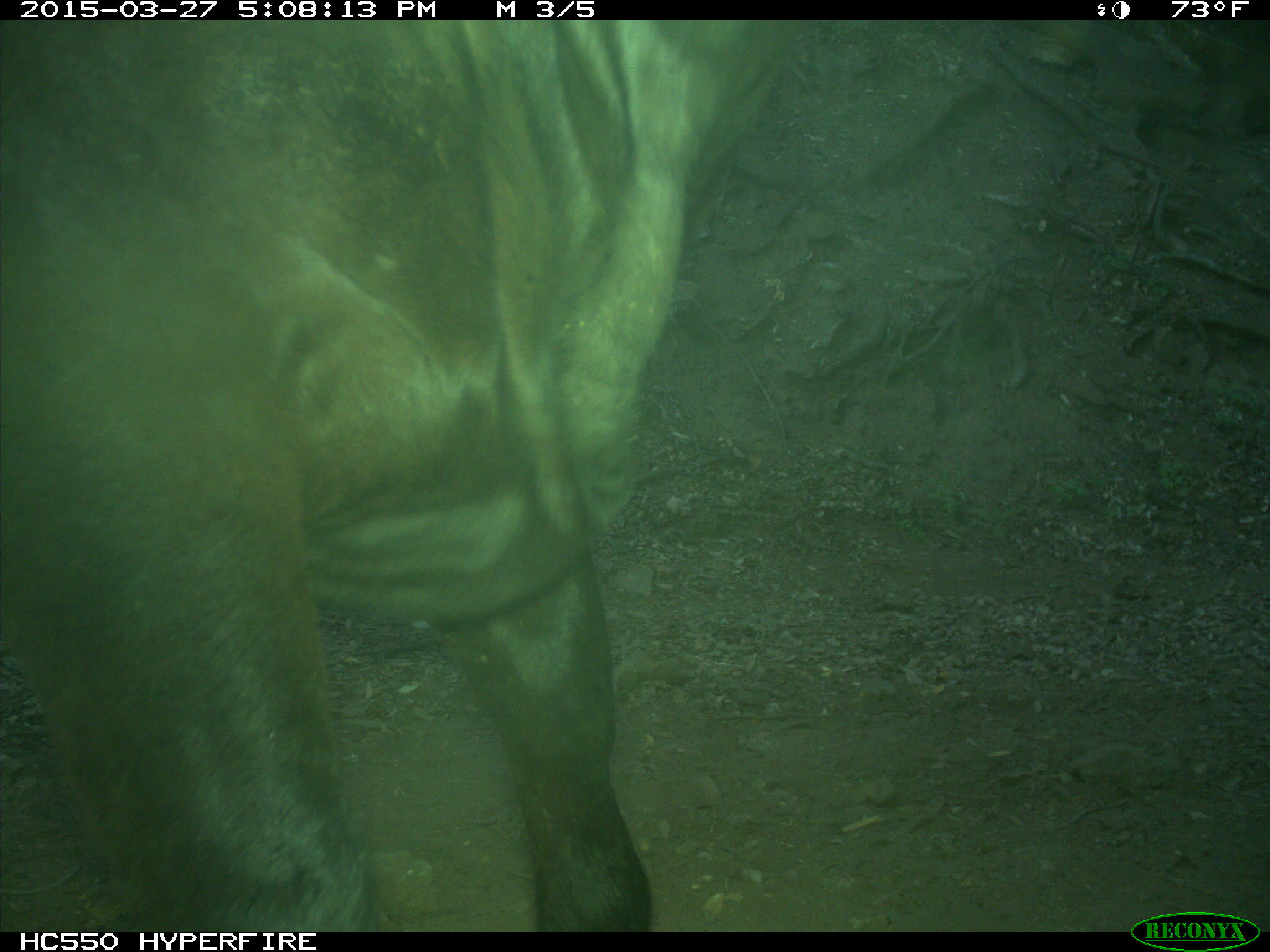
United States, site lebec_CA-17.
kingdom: Animalia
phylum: Chordata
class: Mammalia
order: Artiodactyla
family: Bovidae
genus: Bos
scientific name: Bos taurus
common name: domestic cow